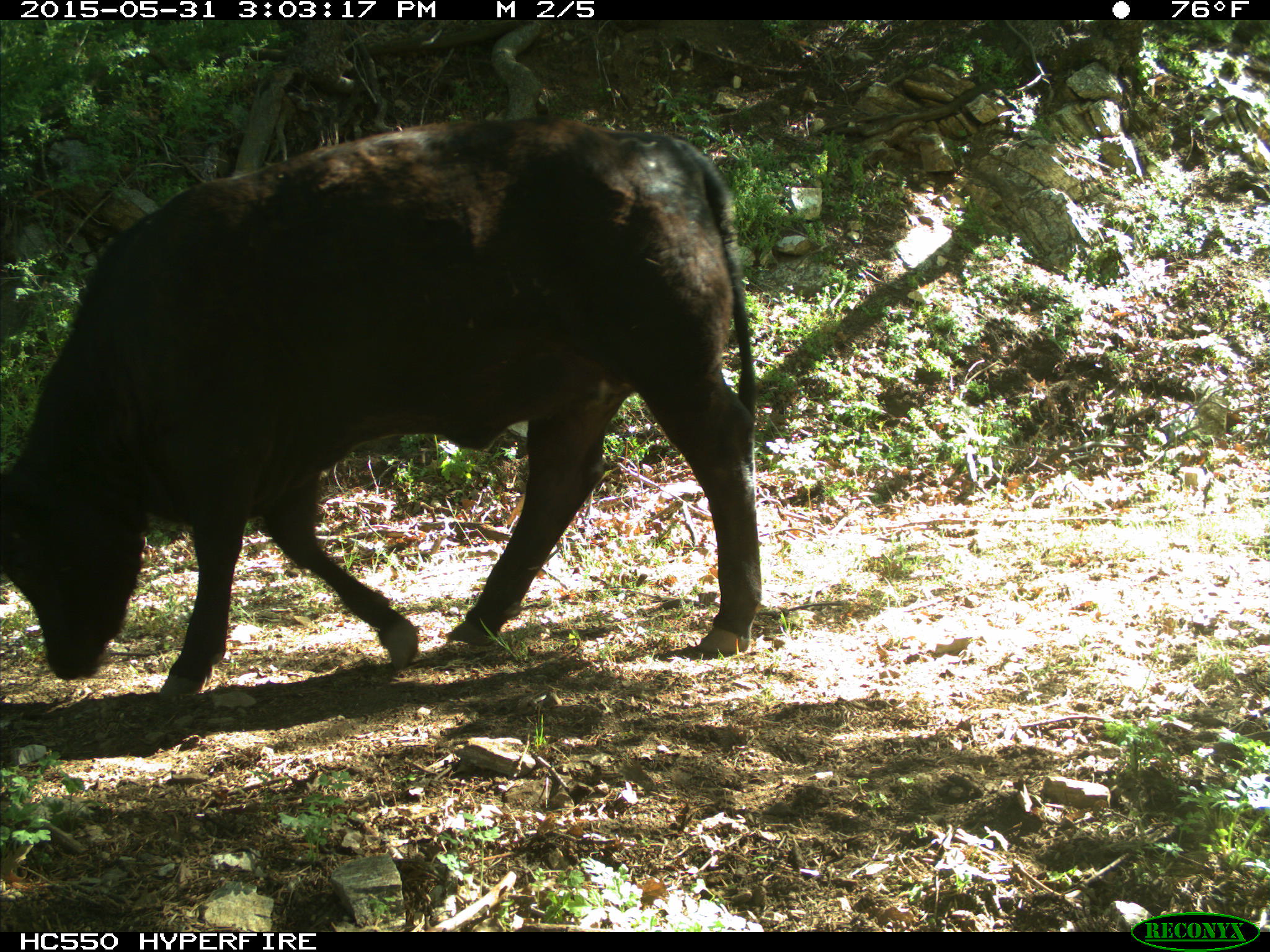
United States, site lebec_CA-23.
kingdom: Animalia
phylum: Chordata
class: Mammalia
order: Artiodactyla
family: Bovidae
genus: Bos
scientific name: Bos taurus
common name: domestic cow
Bos taurus (domestic cow).